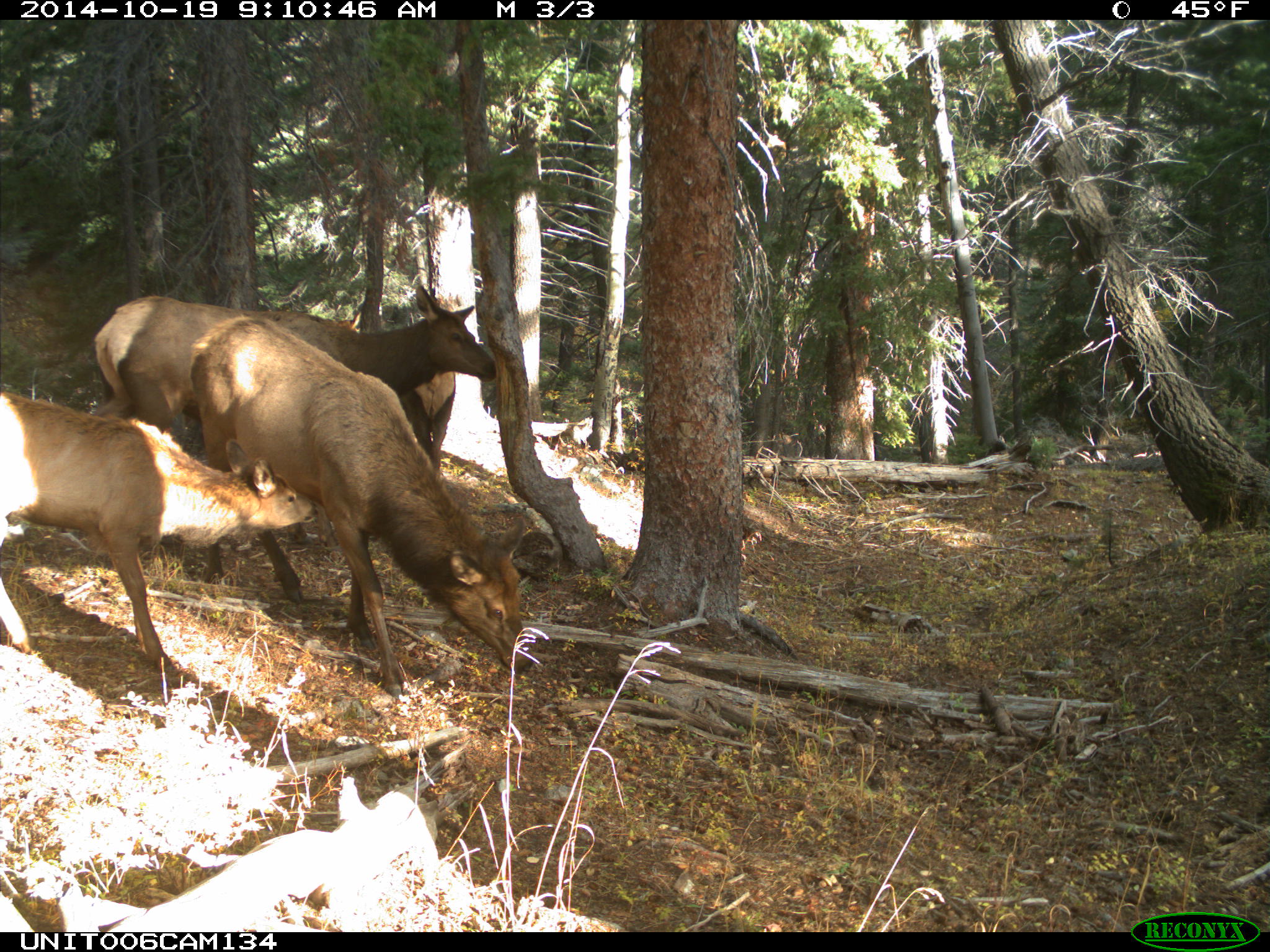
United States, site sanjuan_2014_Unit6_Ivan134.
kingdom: Animalia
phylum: Chordata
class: Mammalia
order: Artiodactyla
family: Cervidae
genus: Cervus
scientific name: Cervus elaphus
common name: red deer